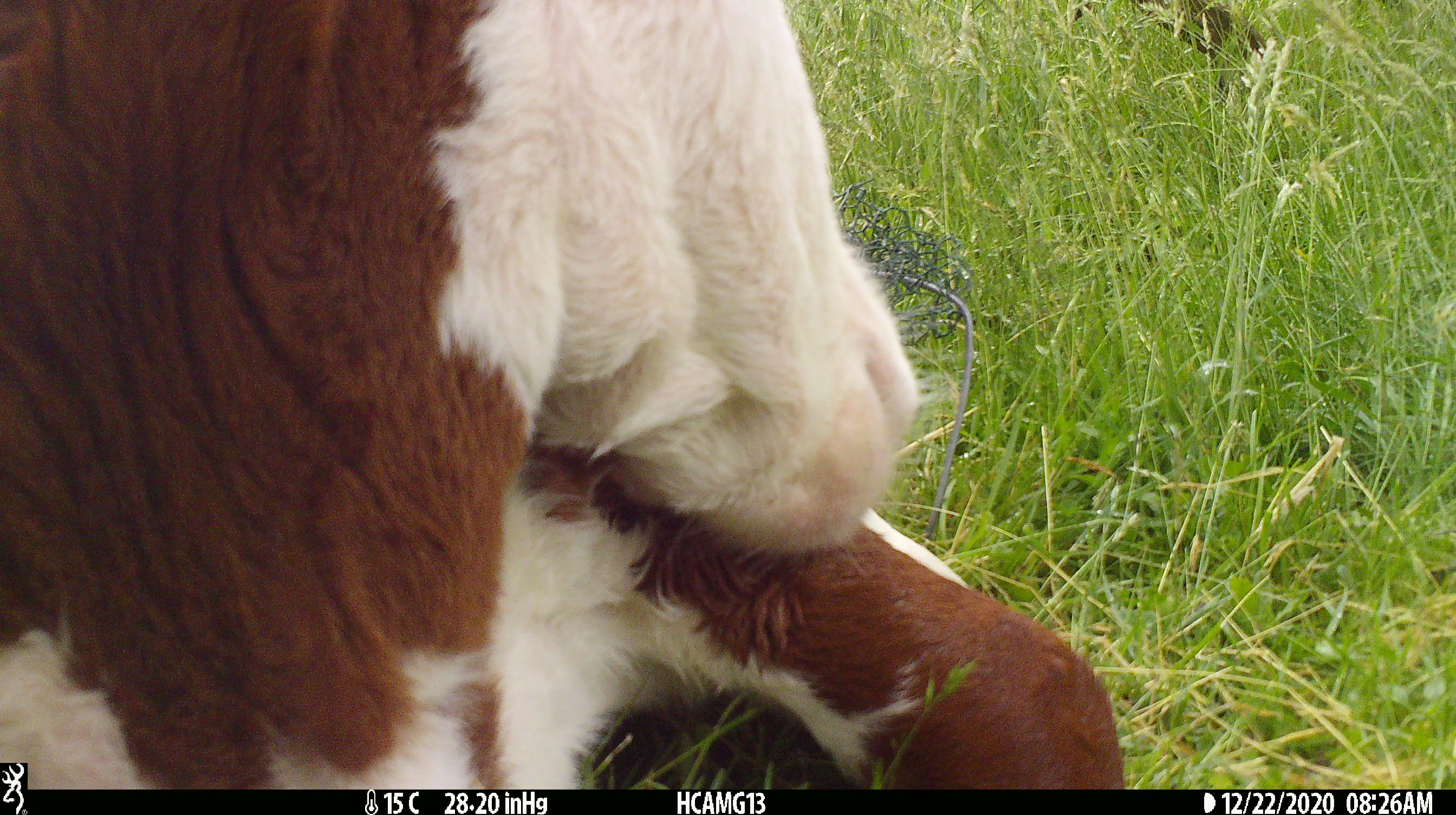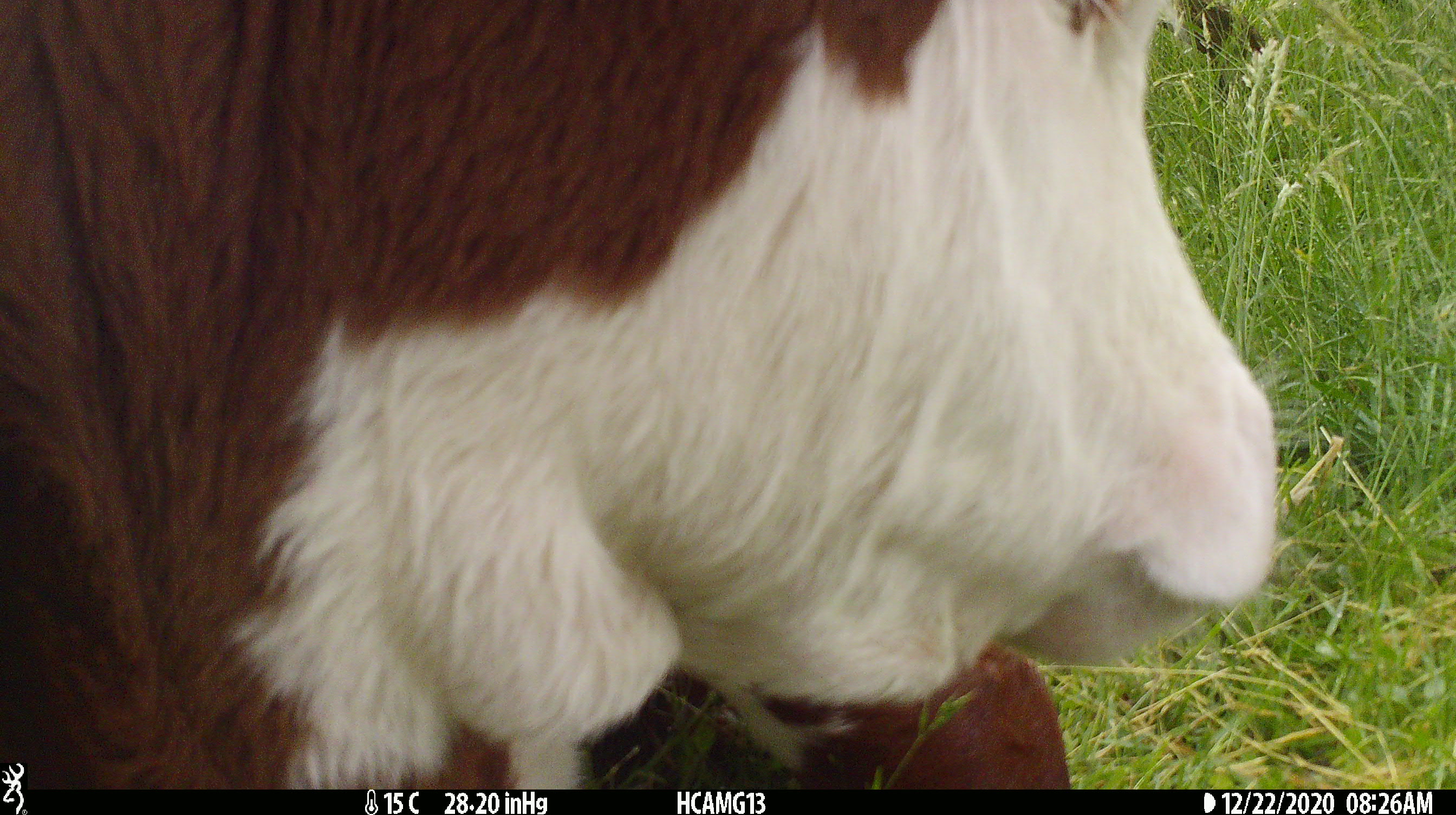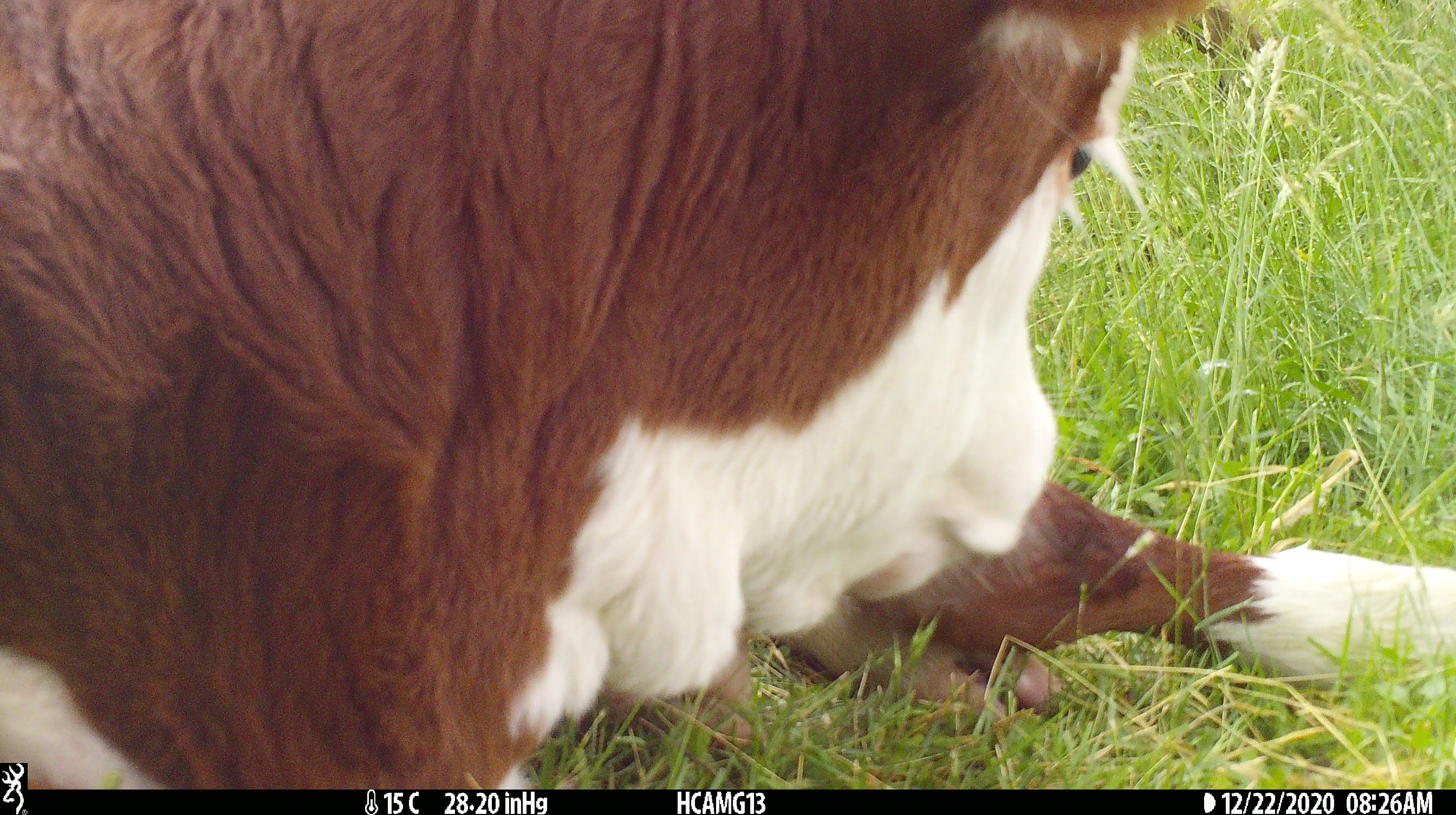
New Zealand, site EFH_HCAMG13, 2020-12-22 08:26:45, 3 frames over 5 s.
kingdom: Animalia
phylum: Chordata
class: Mammalia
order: Artiodactyla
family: Bovidae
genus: Bos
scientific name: Bos taurus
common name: domestic cow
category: cow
Cow (domestic cow) (Bos taurus).